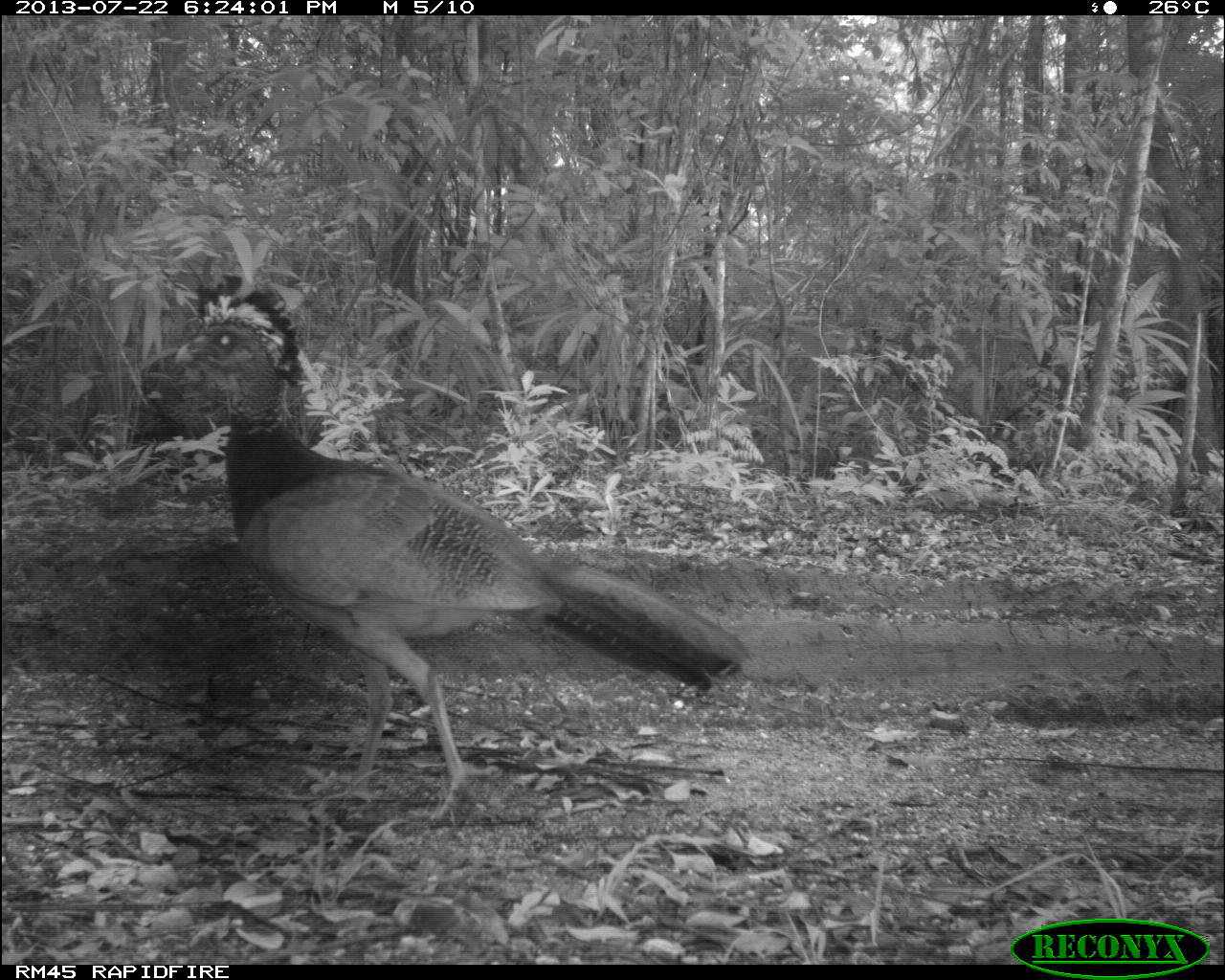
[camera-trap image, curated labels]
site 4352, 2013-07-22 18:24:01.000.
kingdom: Animalia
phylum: Chordata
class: Aves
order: Galliformes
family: Cracidae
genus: Crax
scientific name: Crax rubra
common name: great curassow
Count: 1.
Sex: female.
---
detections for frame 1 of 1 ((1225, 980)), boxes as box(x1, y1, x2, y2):
crax rubra: box(169, 270, 749, 824)